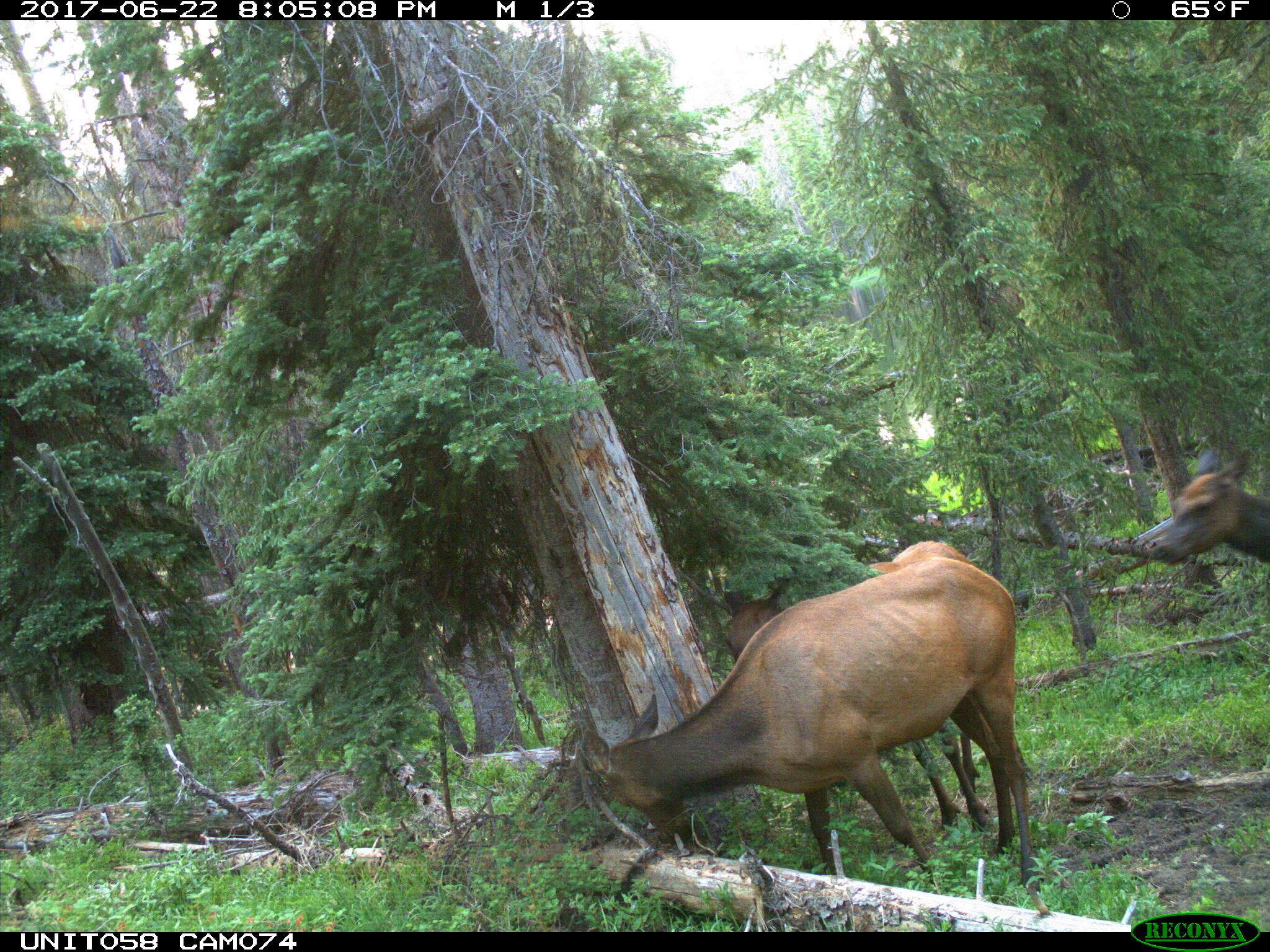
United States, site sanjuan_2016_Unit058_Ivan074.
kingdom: Animalia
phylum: Chordata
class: Mammalia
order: Artiodactyla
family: Cervidae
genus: Cervus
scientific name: Cervus elaphus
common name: red deer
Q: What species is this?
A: Cervus elaphus (red deer).